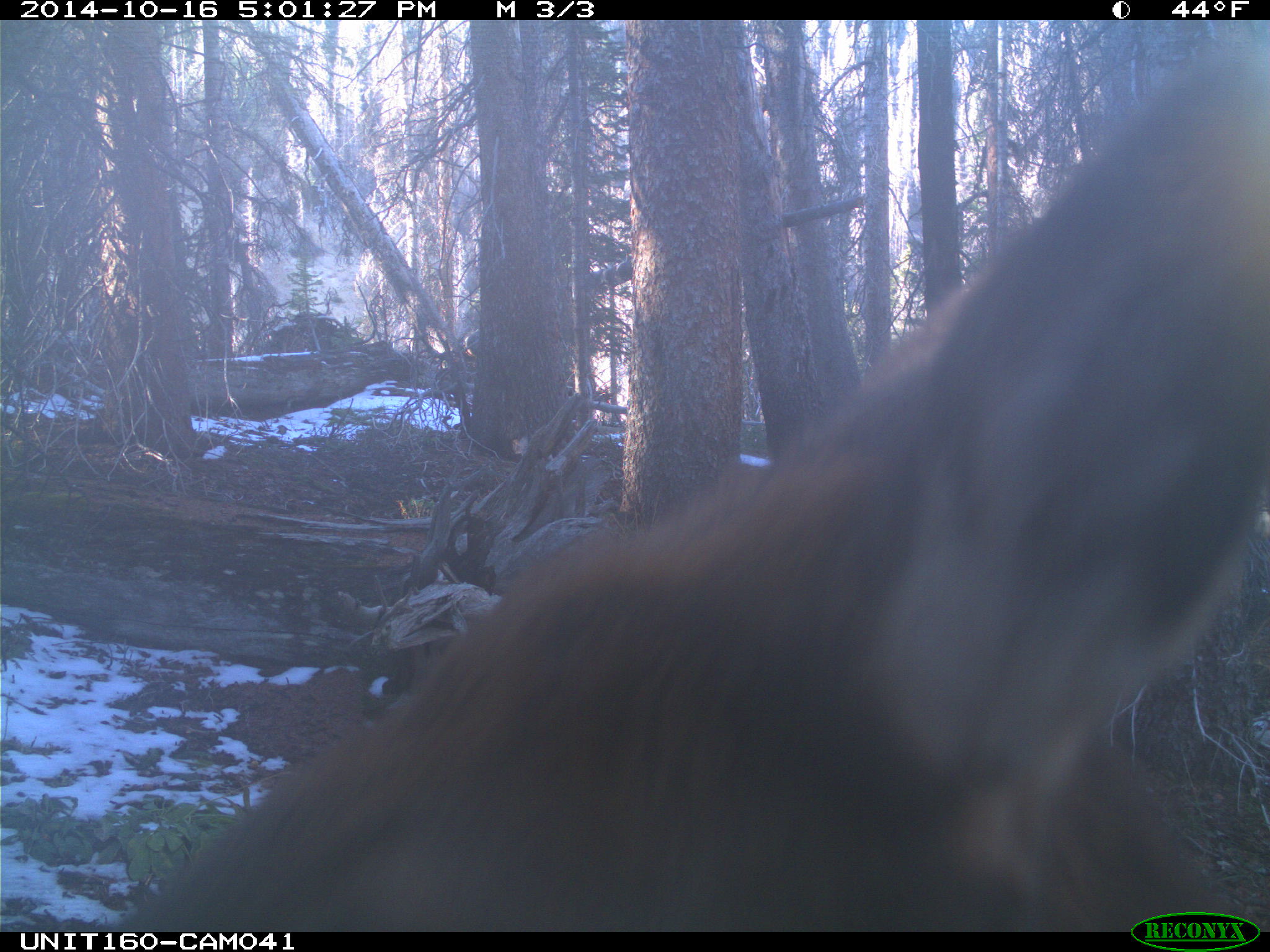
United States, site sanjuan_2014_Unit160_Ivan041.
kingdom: Animalia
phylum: Chordata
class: Mammalia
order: Artiodactyla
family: Cervidae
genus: Cervus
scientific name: Cervus elaphus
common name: red deer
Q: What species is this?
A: Cervus elaphus (red deer).